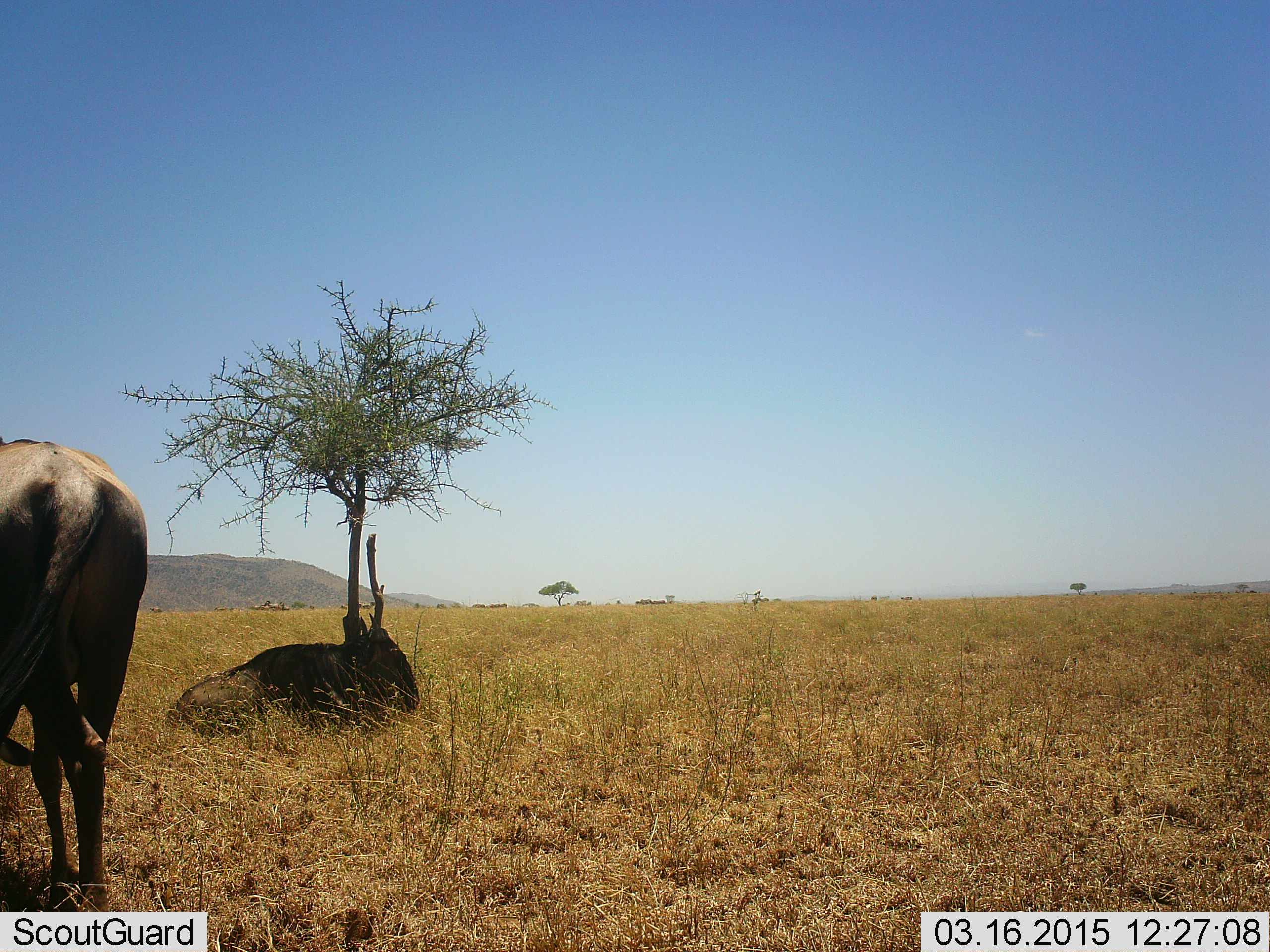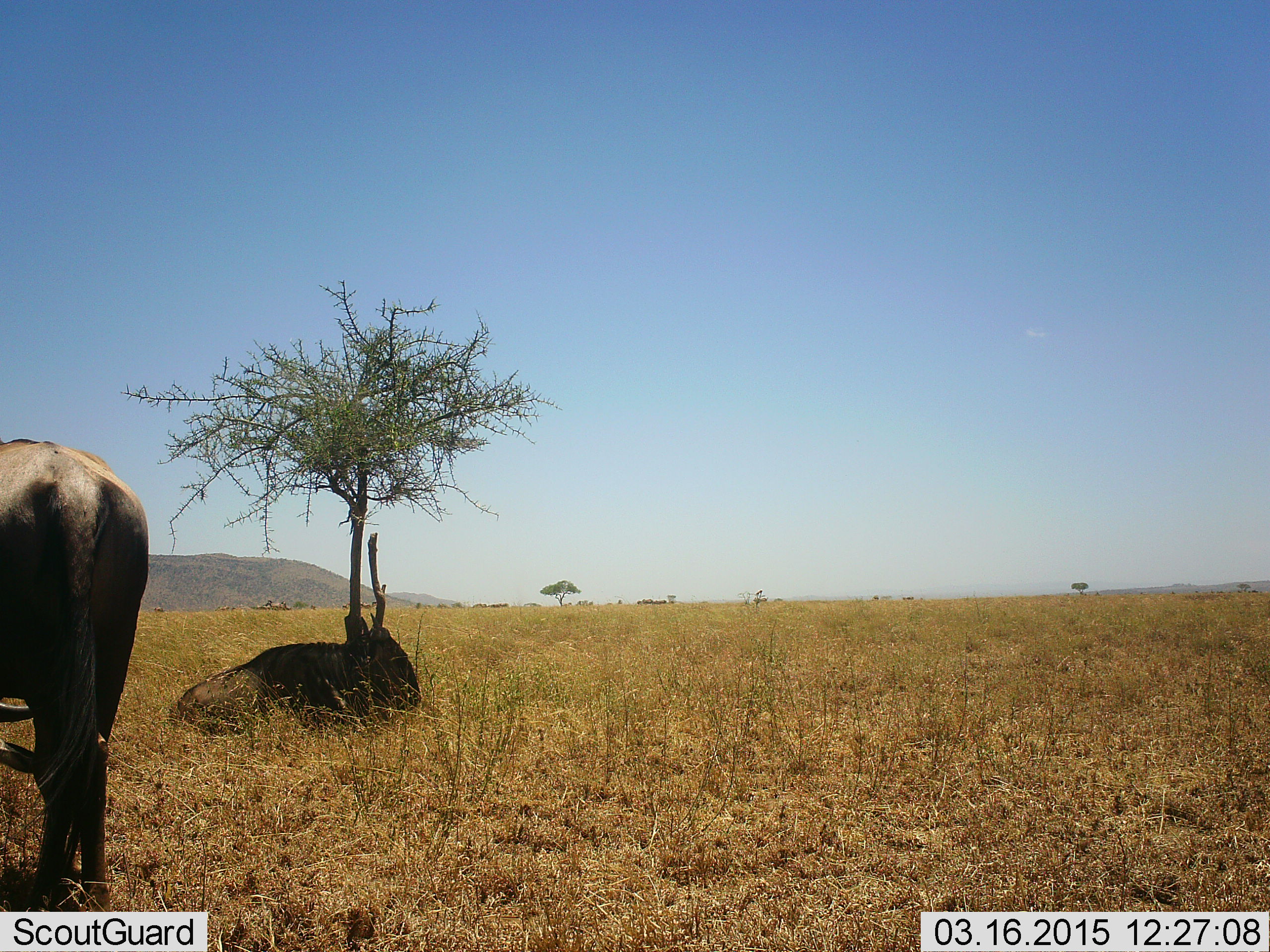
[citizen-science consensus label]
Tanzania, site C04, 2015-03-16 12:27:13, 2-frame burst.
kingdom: Animalia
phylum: Chordata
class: Mammalia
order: Artiodactyla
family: Bovidae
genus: Connochaetes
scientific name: Connochaetes taurinus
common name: blue wildebeest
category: wildebeest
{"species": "wildebeest (blue wildebeest) (Connochaetes taurinus)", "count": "2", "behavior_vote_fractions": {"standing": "90%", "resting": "100%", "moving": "0%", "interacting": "0%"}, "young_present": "0%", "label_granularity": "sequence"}